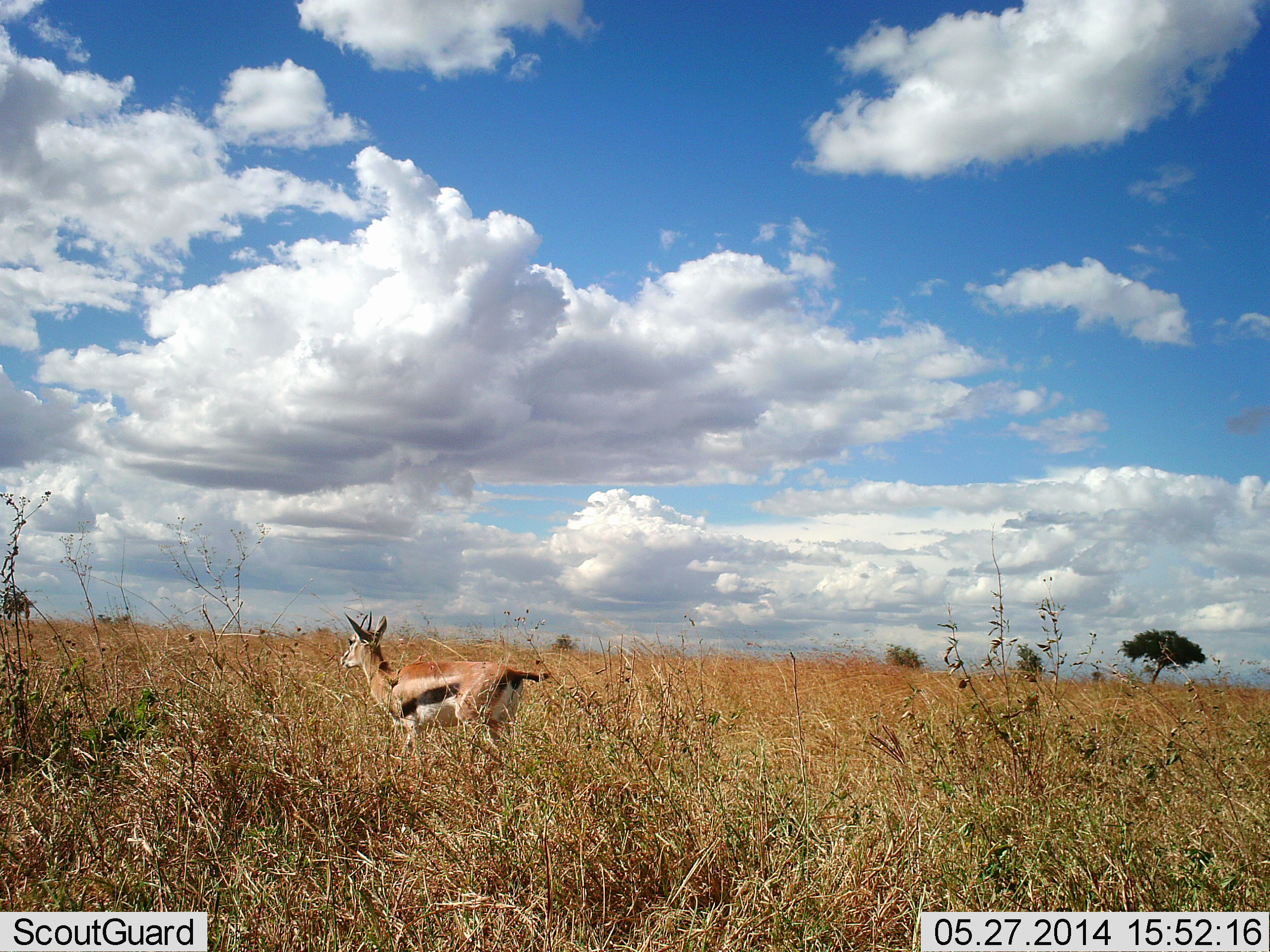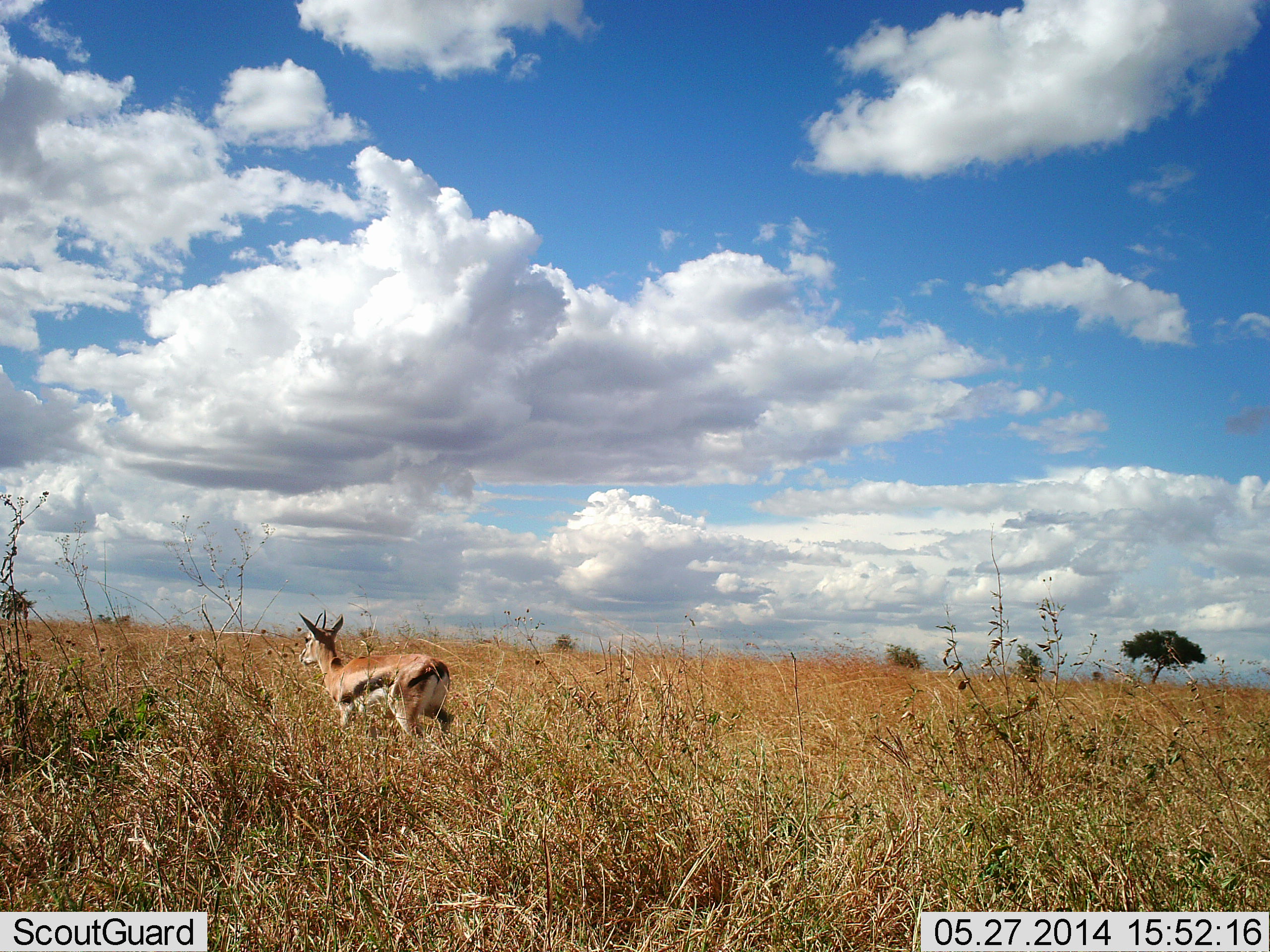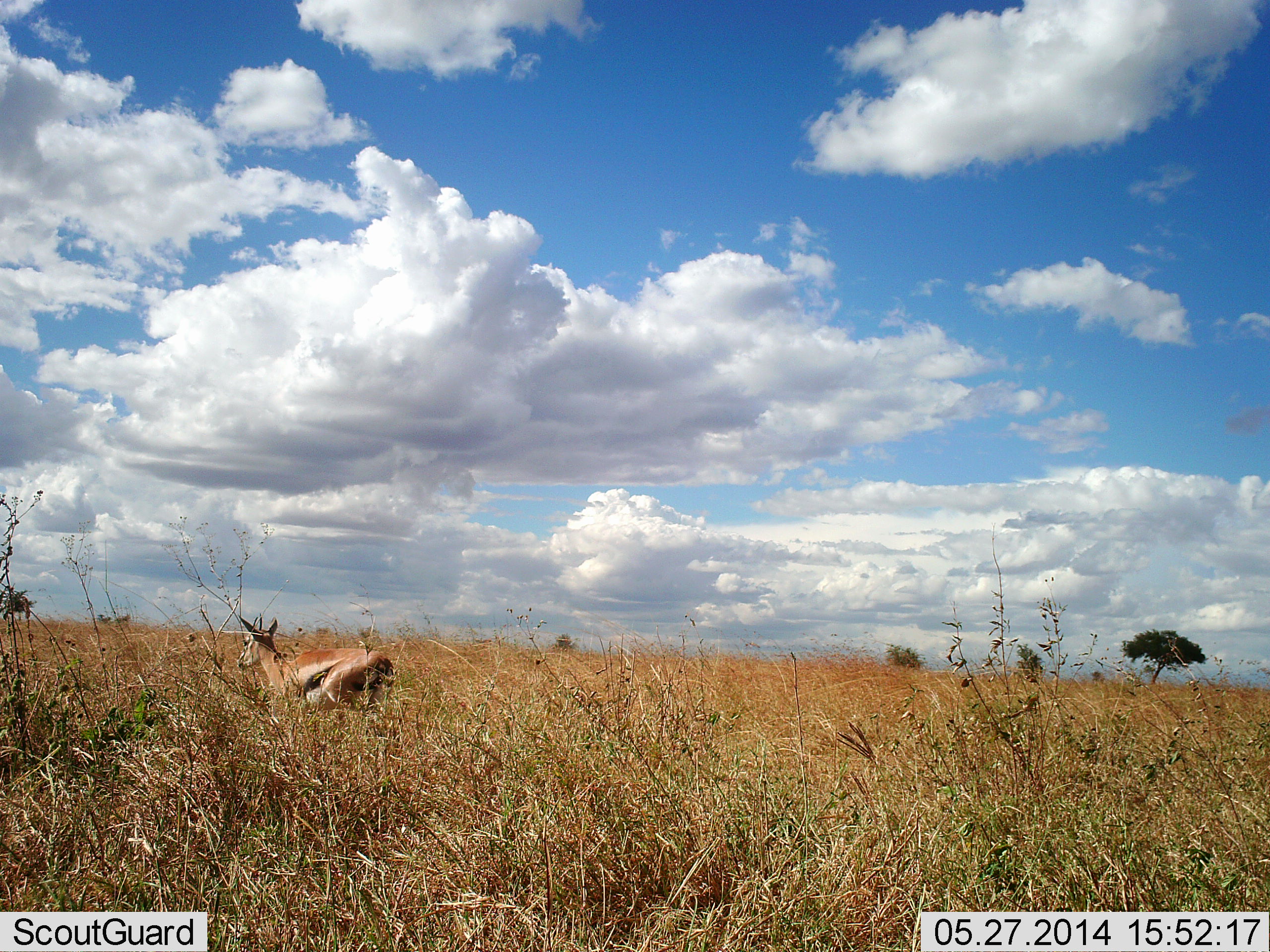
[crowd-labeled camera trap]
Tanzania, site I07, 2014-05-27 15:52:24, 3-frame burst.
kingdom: Animalia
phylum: Chordata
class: Mammalia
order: Artiodactyla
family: Bovidae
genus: Eudorcas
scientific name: Eudorcas thomsonii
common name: thomson's gazelle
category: gazellethomsons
Gazellethomsons (thomson's gazelle) (Eudorcas thomsonii), count 1. Behavior (volunteer vote fractions): standing 0%, resting 0%, moving 100%, interacting 0%. Young present (vote fraction): 0%. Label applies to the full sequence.